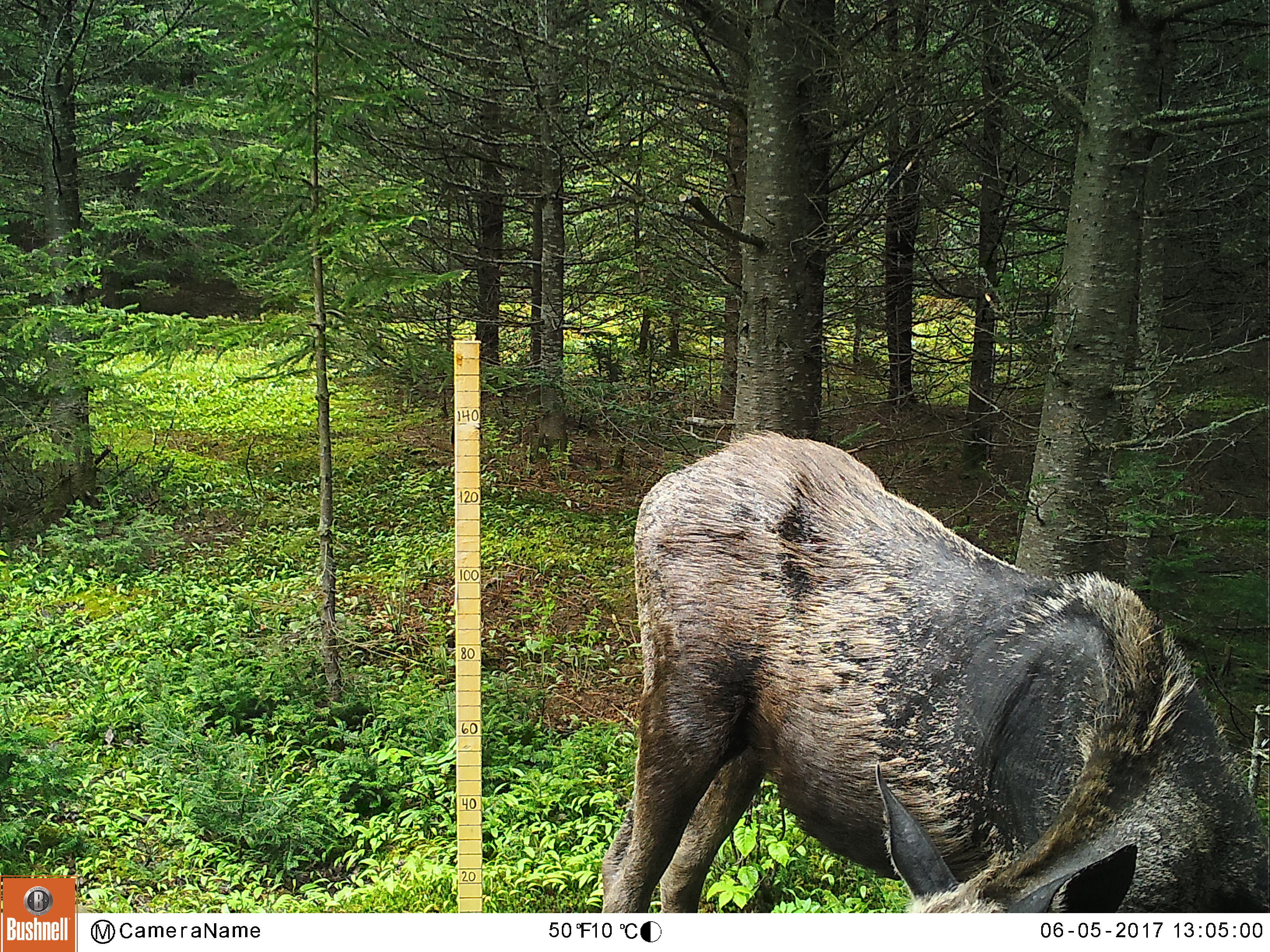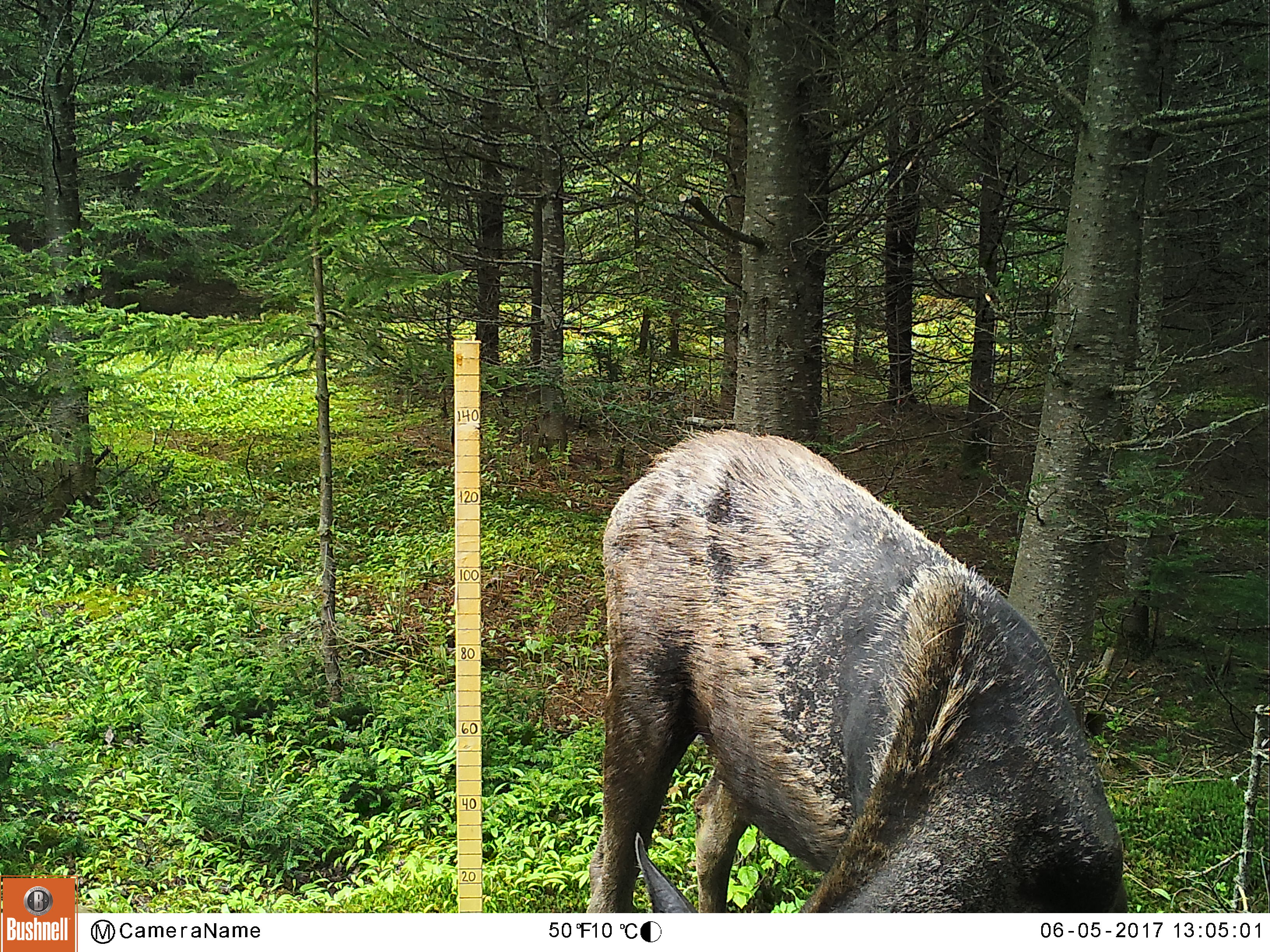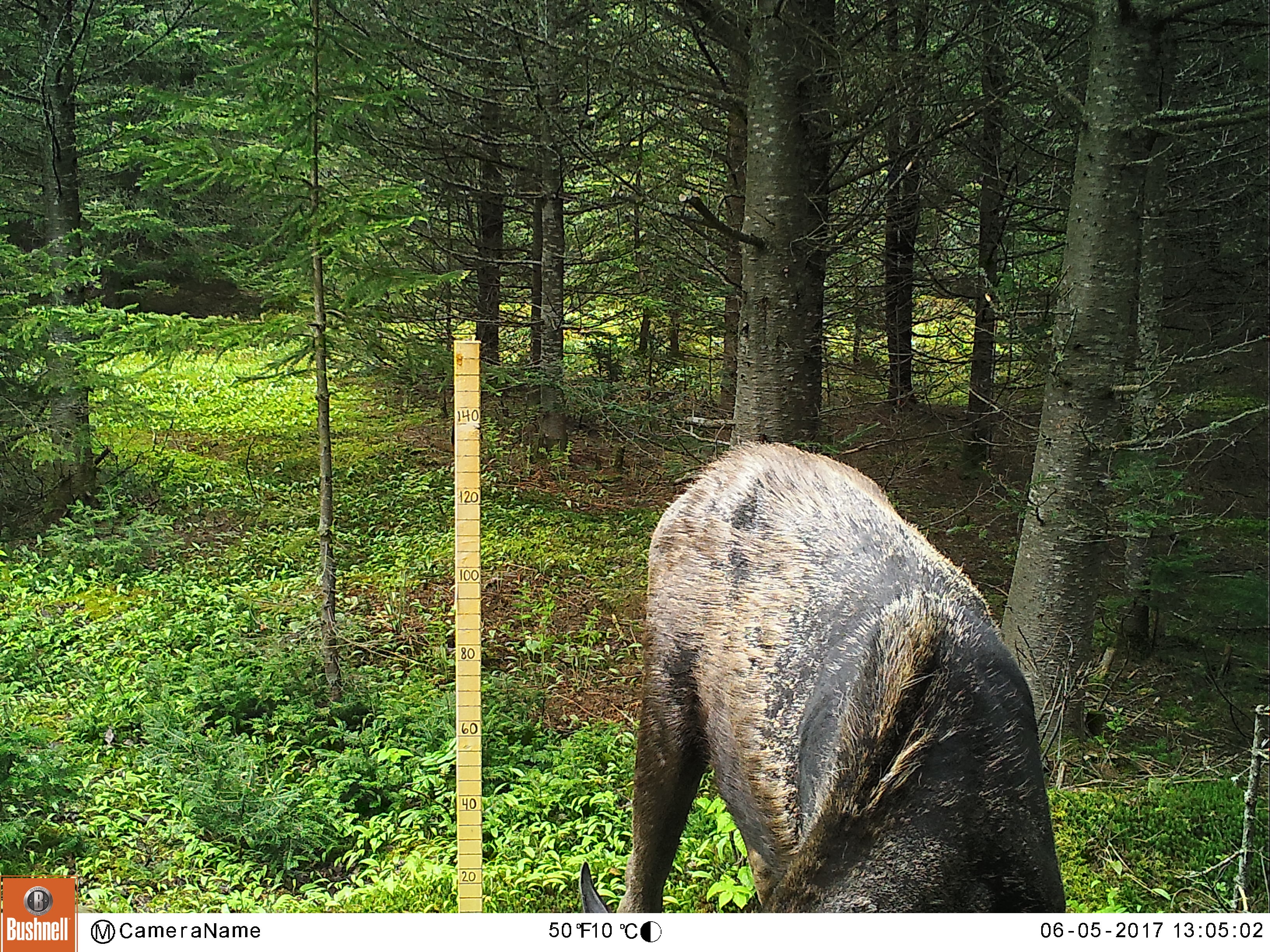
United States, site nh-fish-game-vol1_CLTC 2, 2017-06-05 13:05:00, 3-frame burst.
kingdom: Animalia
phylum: Chordata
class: Mammalia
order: Artiodactyla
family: Cervidae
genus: Alces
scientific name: Alces alces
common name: moose